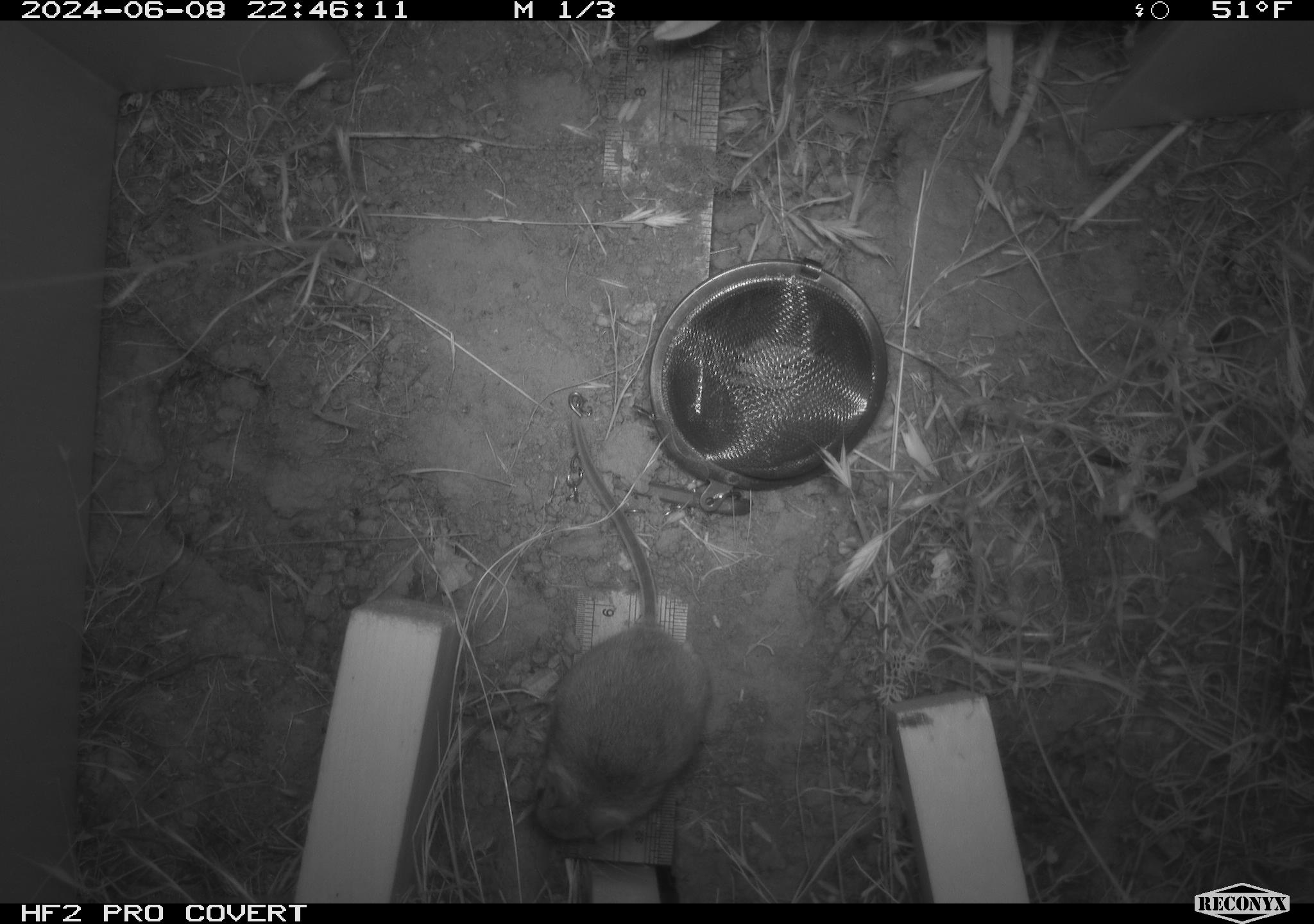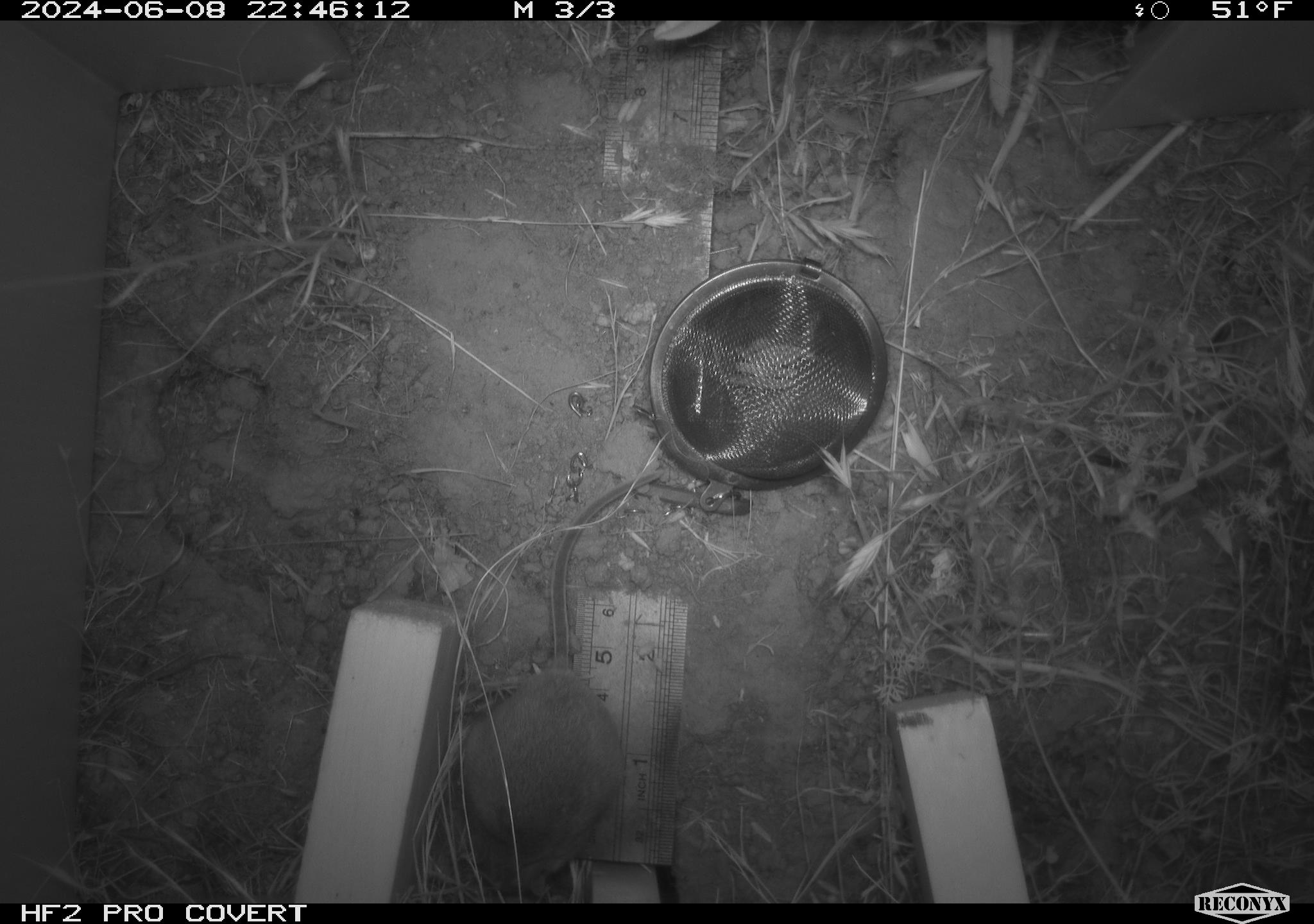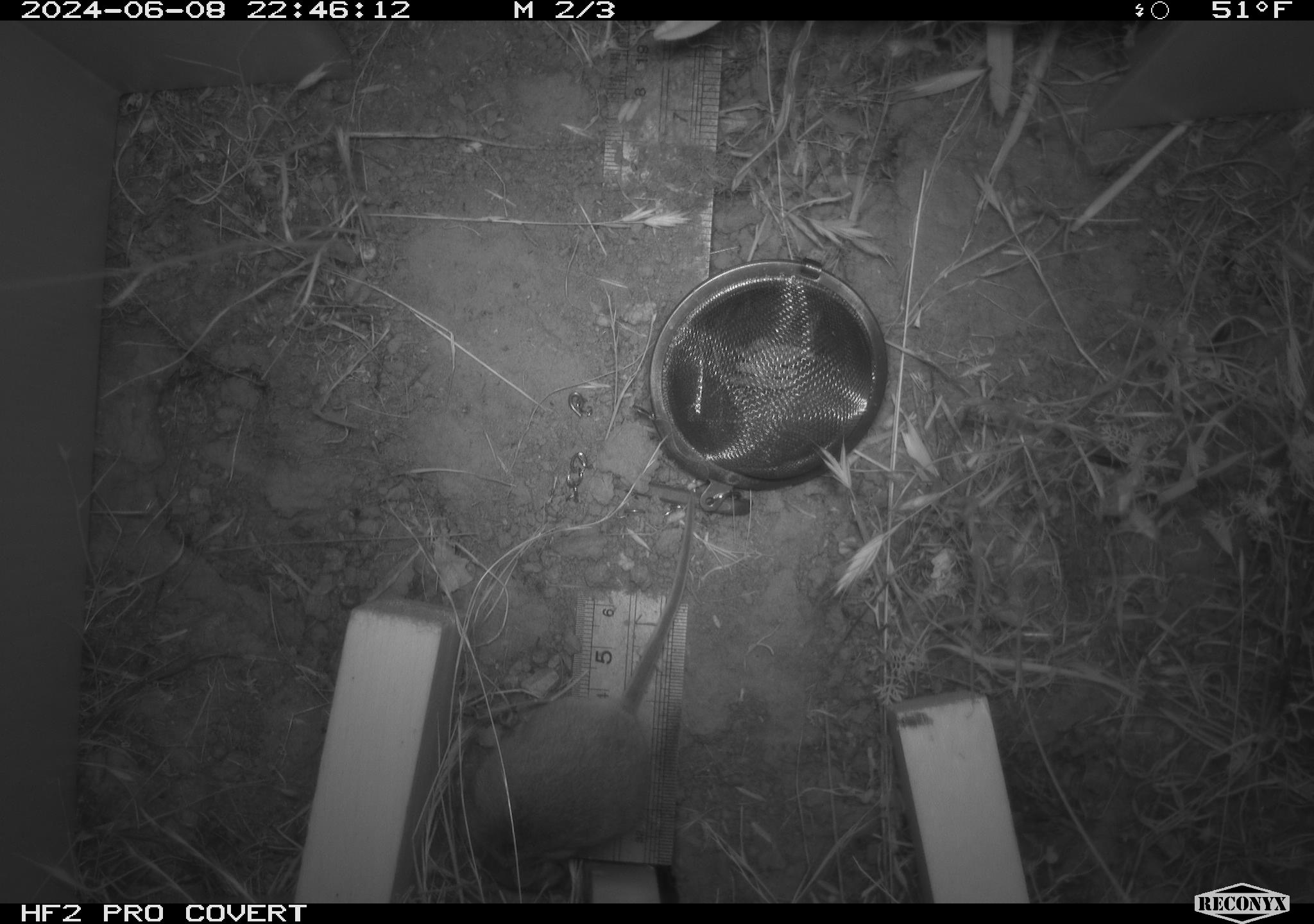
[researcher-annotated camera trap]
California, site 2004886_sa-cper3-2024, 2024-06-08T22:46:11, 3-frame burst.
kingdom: Animalia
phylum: Chordata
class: Mammalia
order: Rodentia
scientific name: Rodentia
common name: rodent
Rodent (Rodentia).